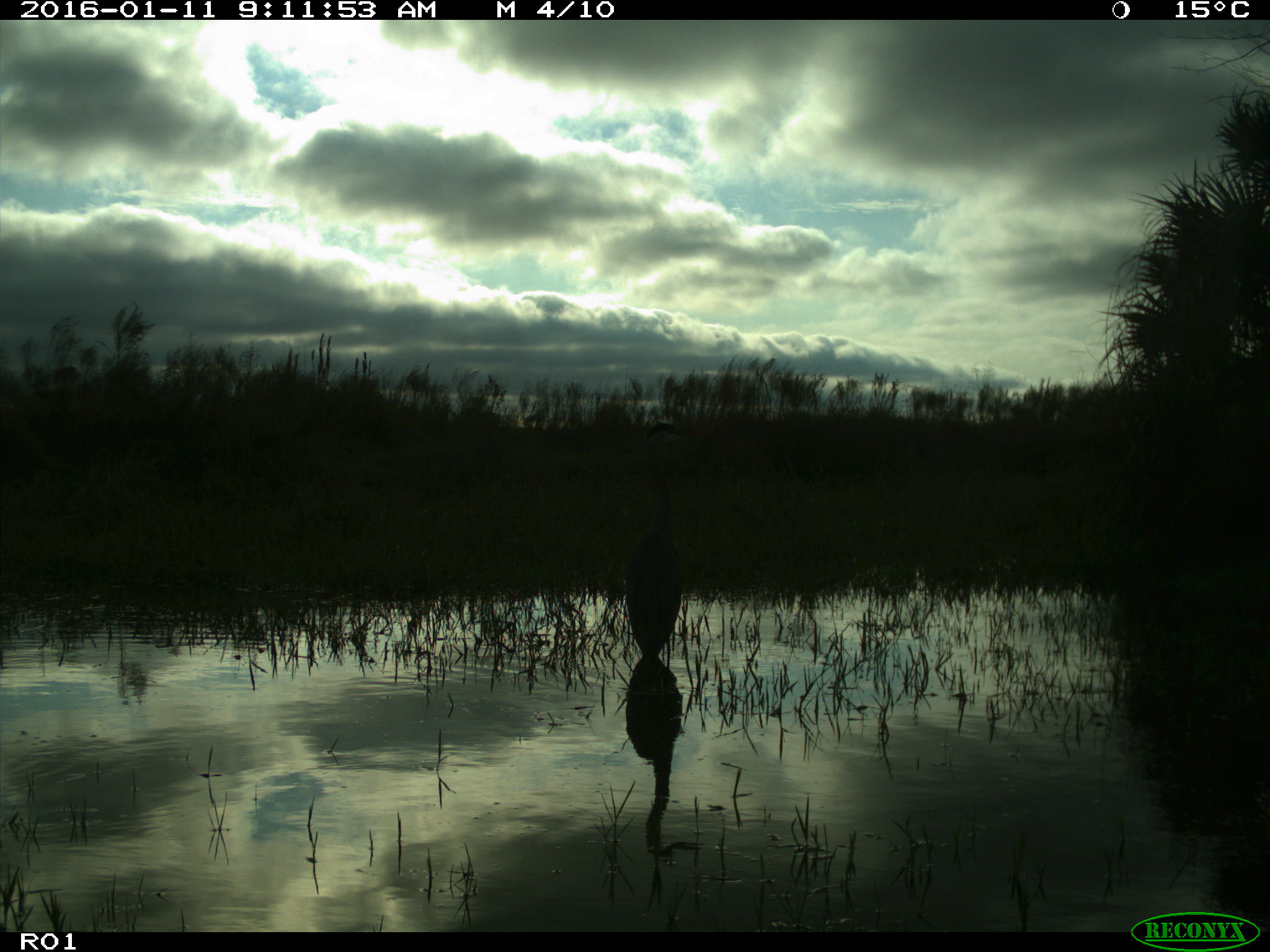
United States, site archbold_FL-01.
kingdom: Animalia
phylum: Chordata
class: Aves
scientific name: Aves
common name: birds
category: unidentified bird